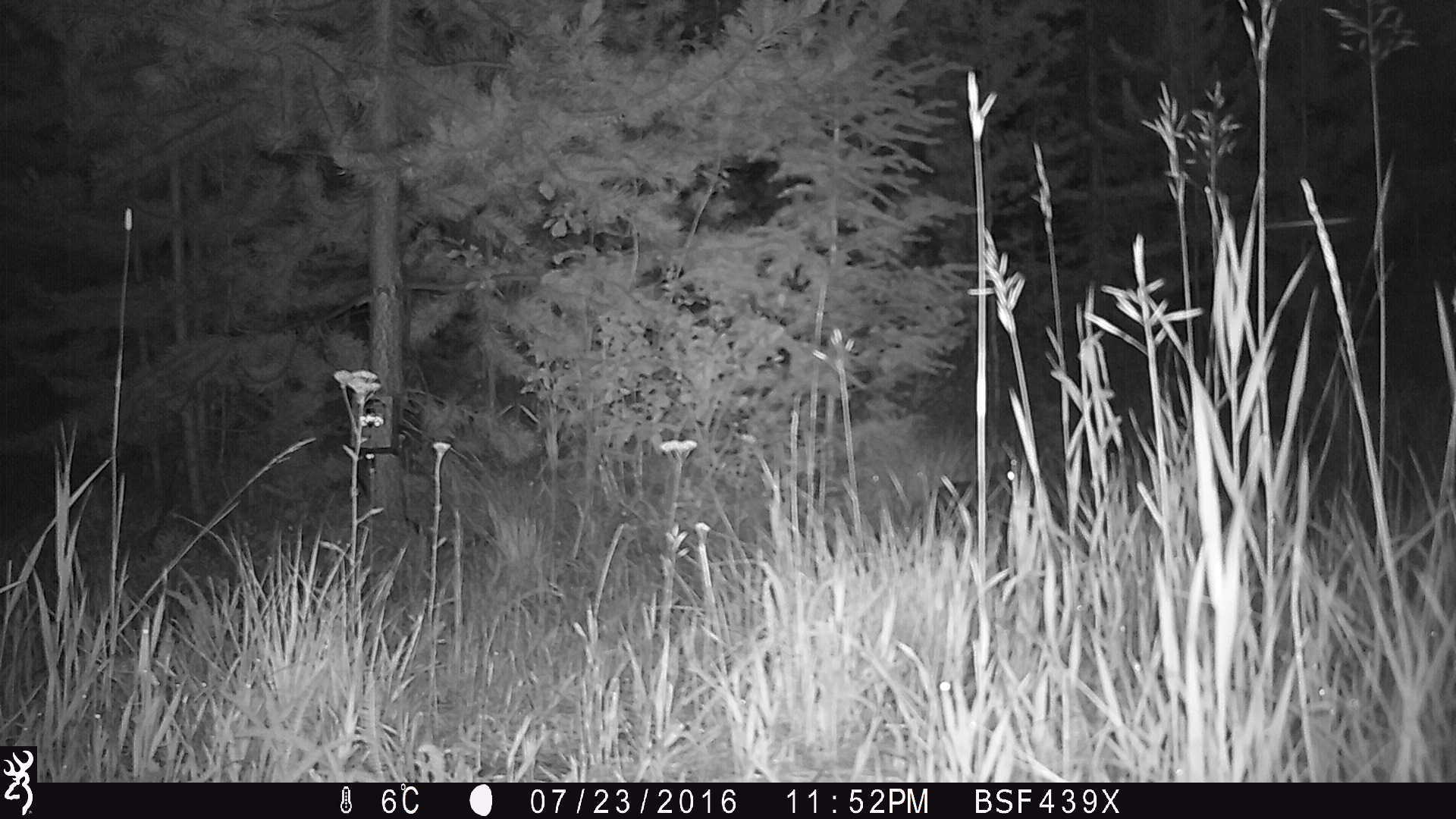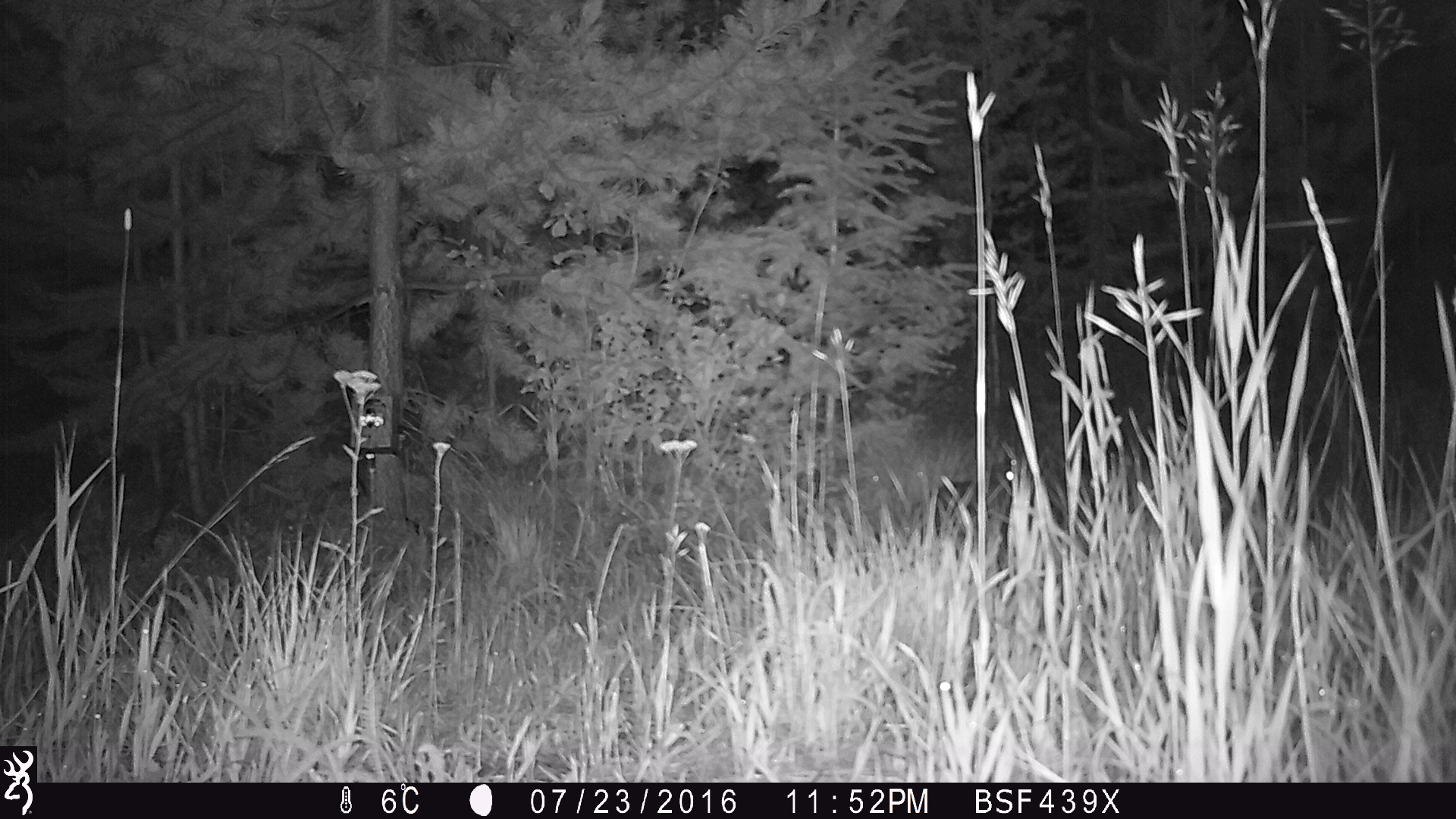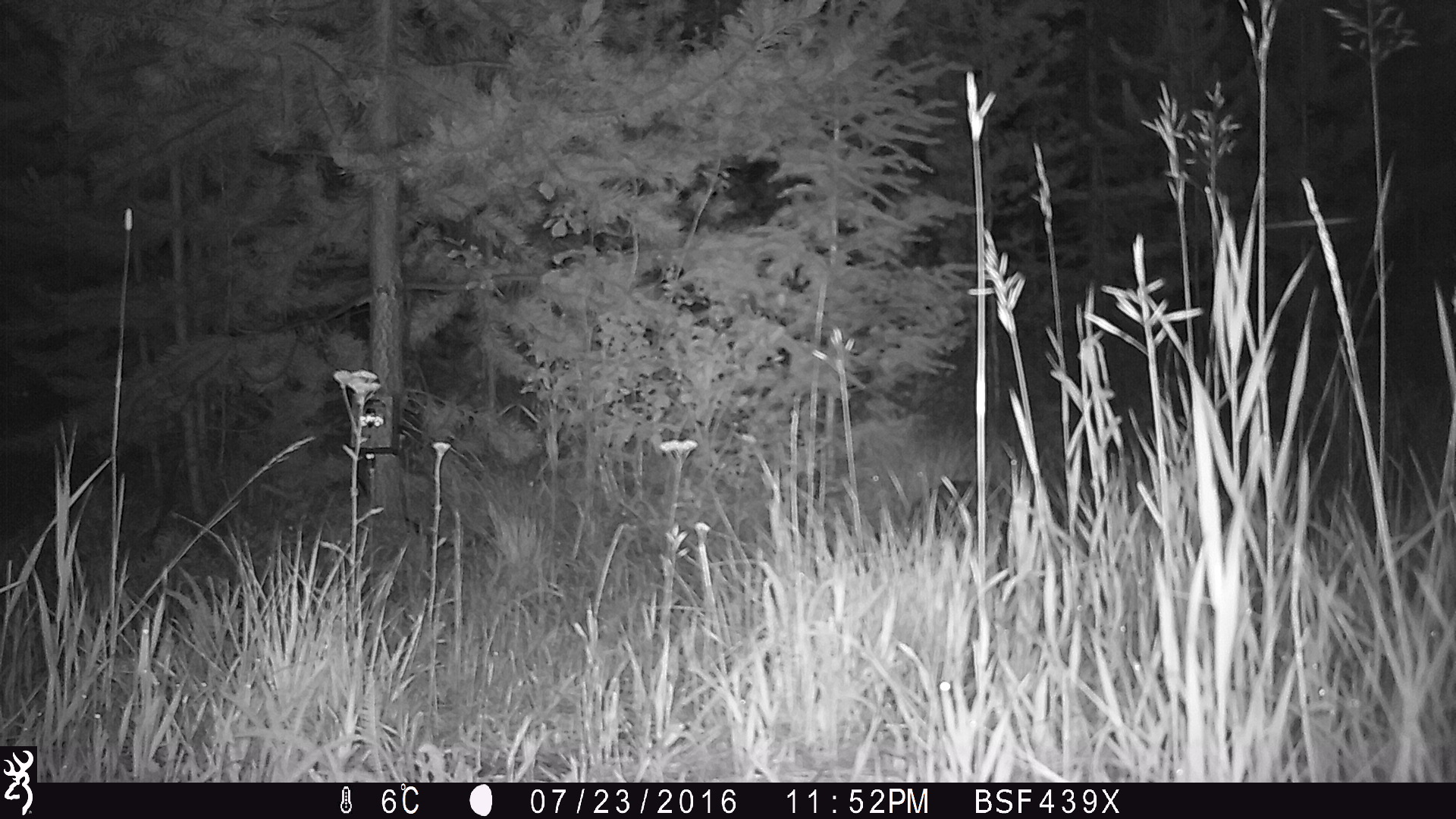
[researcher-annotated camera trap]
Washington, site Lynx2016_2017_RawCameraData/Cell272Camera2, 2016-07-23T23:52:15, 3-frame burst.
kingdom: Animalia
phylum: Chordata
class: Mammalia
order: Lagomorpha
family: Leporidae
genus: Lepus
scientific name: Lepus americanus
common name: snowshoe hare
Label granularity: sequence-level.